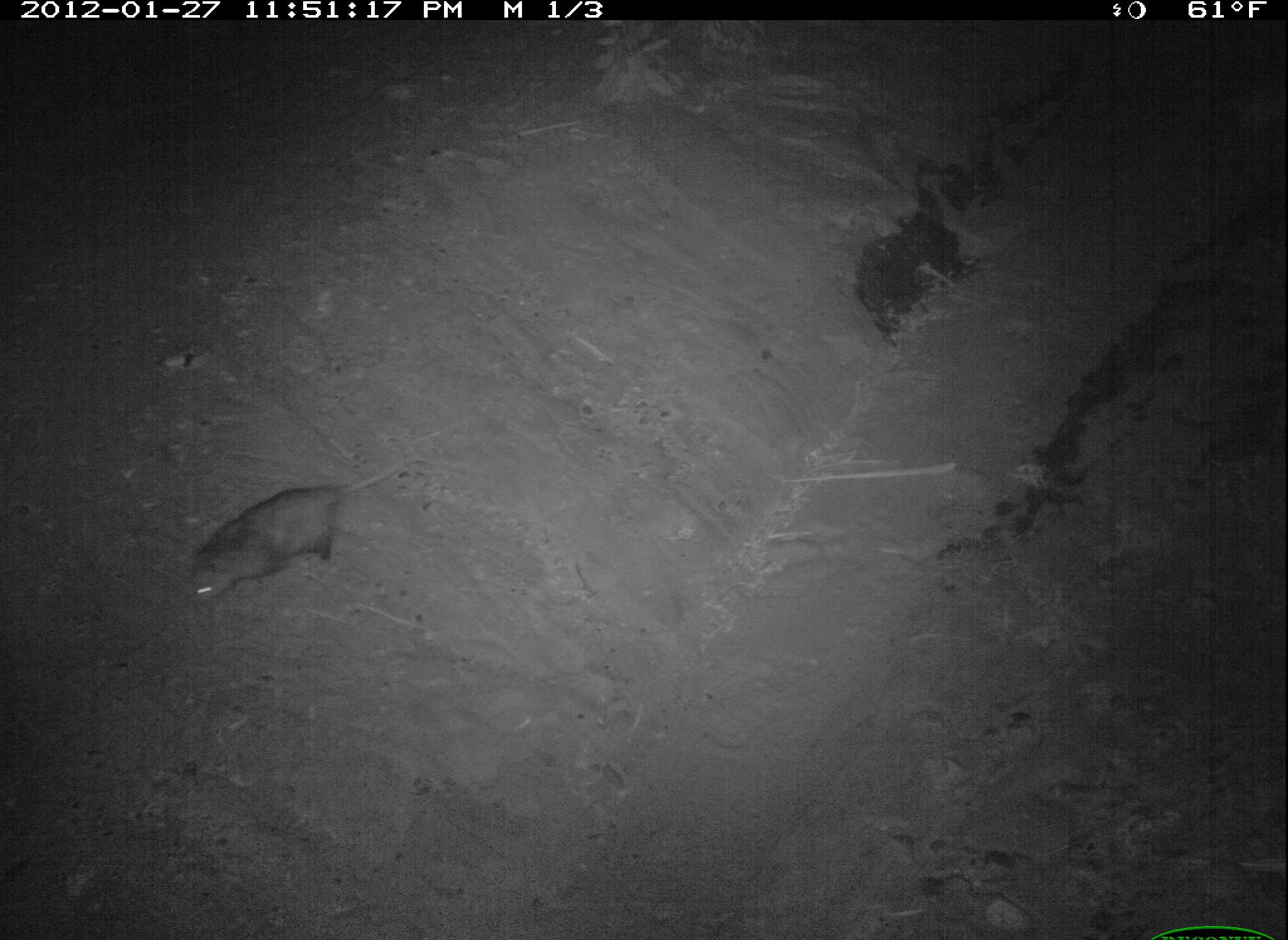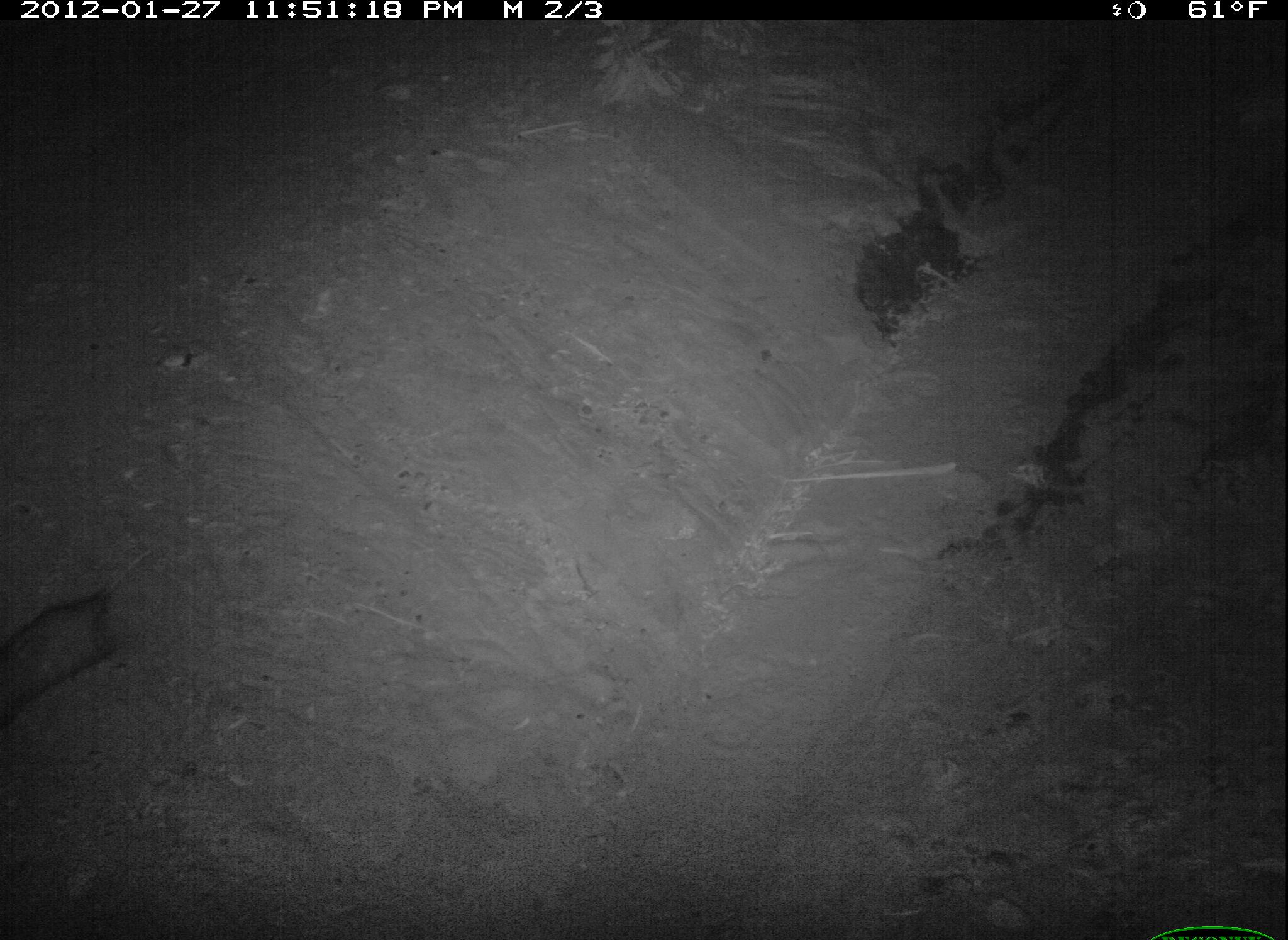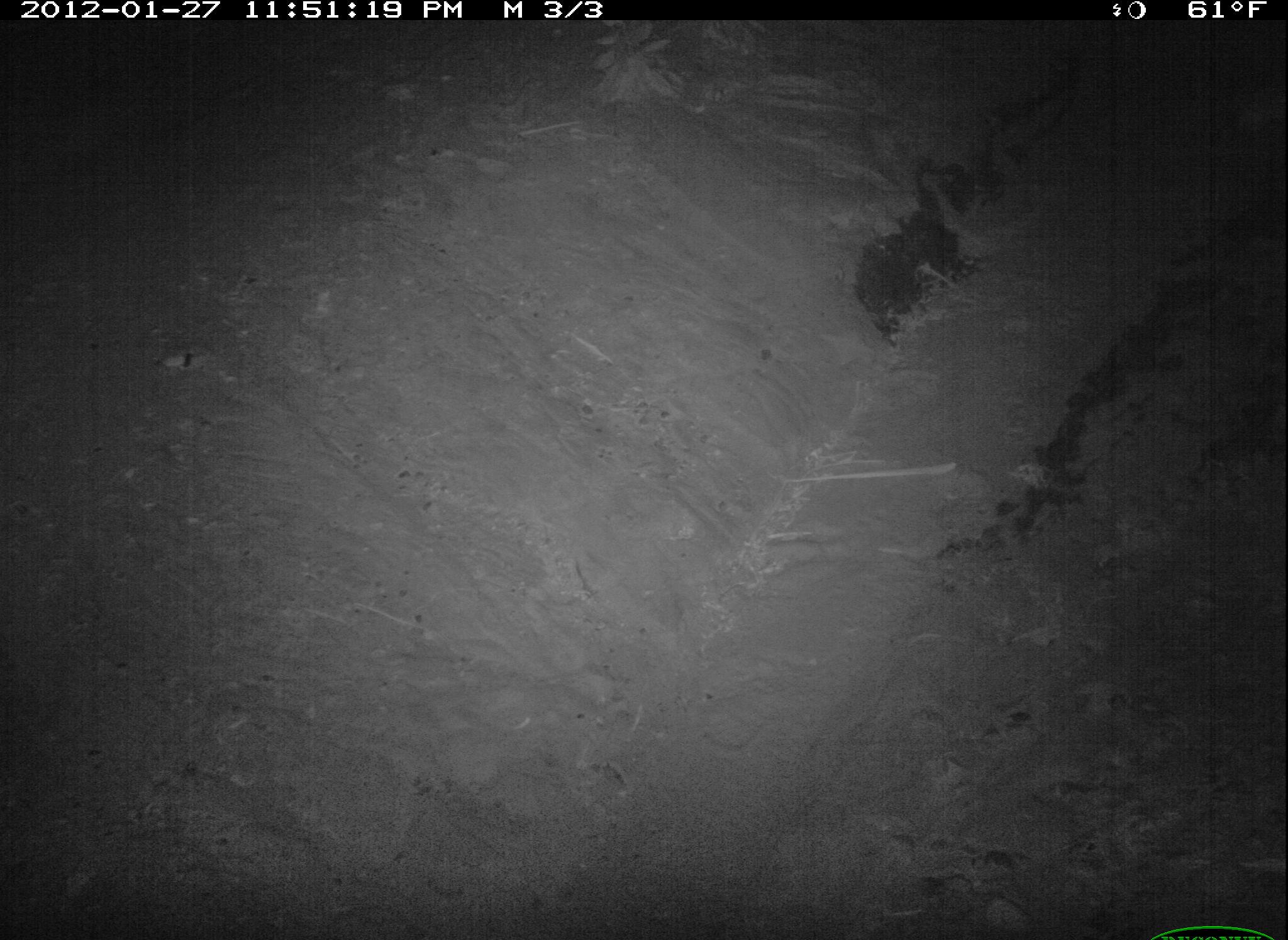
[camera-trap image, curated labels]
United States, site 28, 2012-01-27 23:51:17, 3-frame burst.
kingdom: Animalia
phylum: Chordata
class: Mammalia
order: Didelphimorphia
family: Didelphidae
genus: Didelphis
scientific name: Didelphis virginiana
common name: virginia opossum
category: opossum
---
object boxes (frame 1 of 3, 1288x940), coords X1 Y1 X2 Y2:
opossum: 118 440 423 644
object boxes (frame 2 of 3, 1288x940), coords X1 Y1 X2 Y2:
opossum: 0 533 193 728